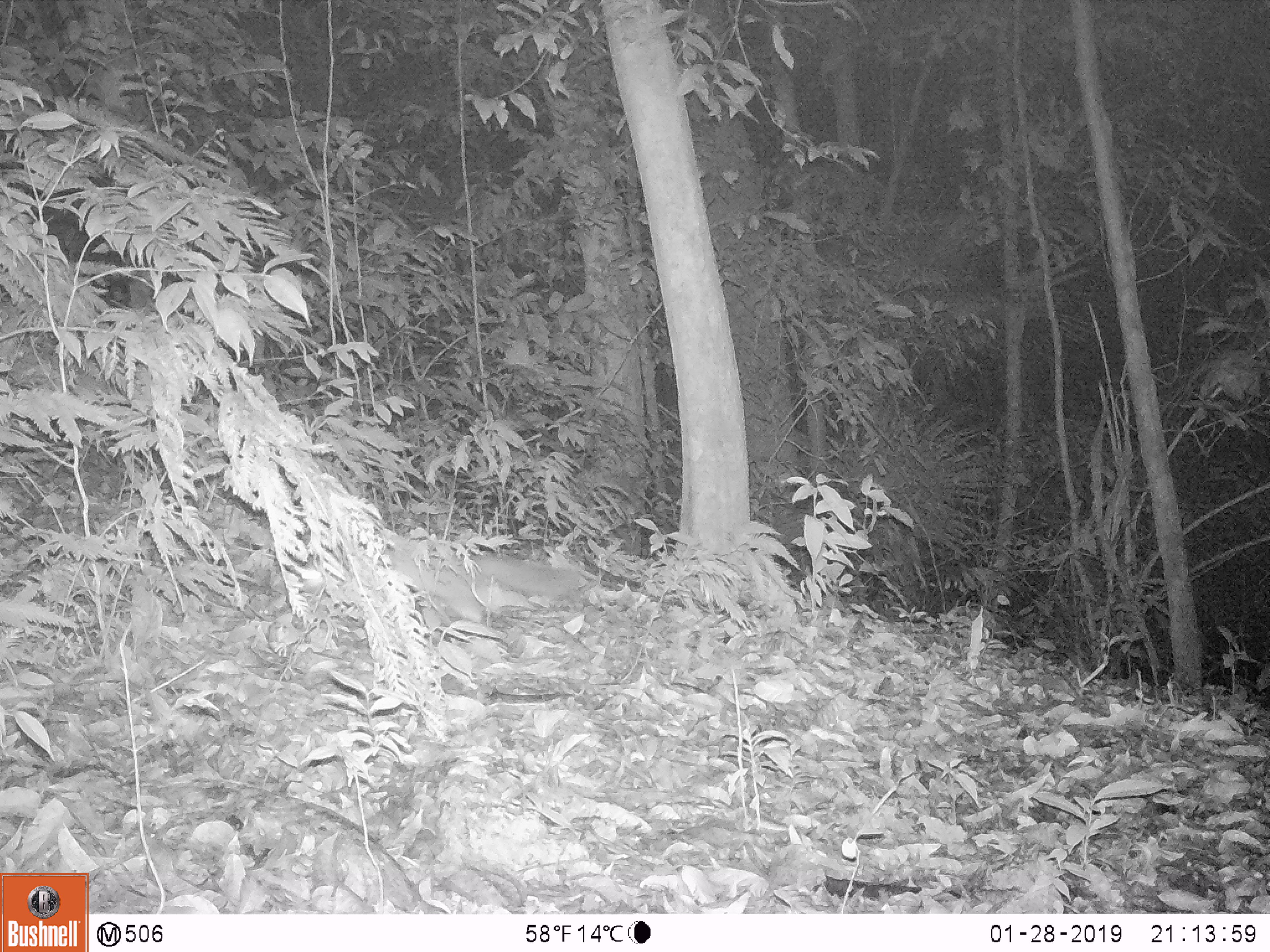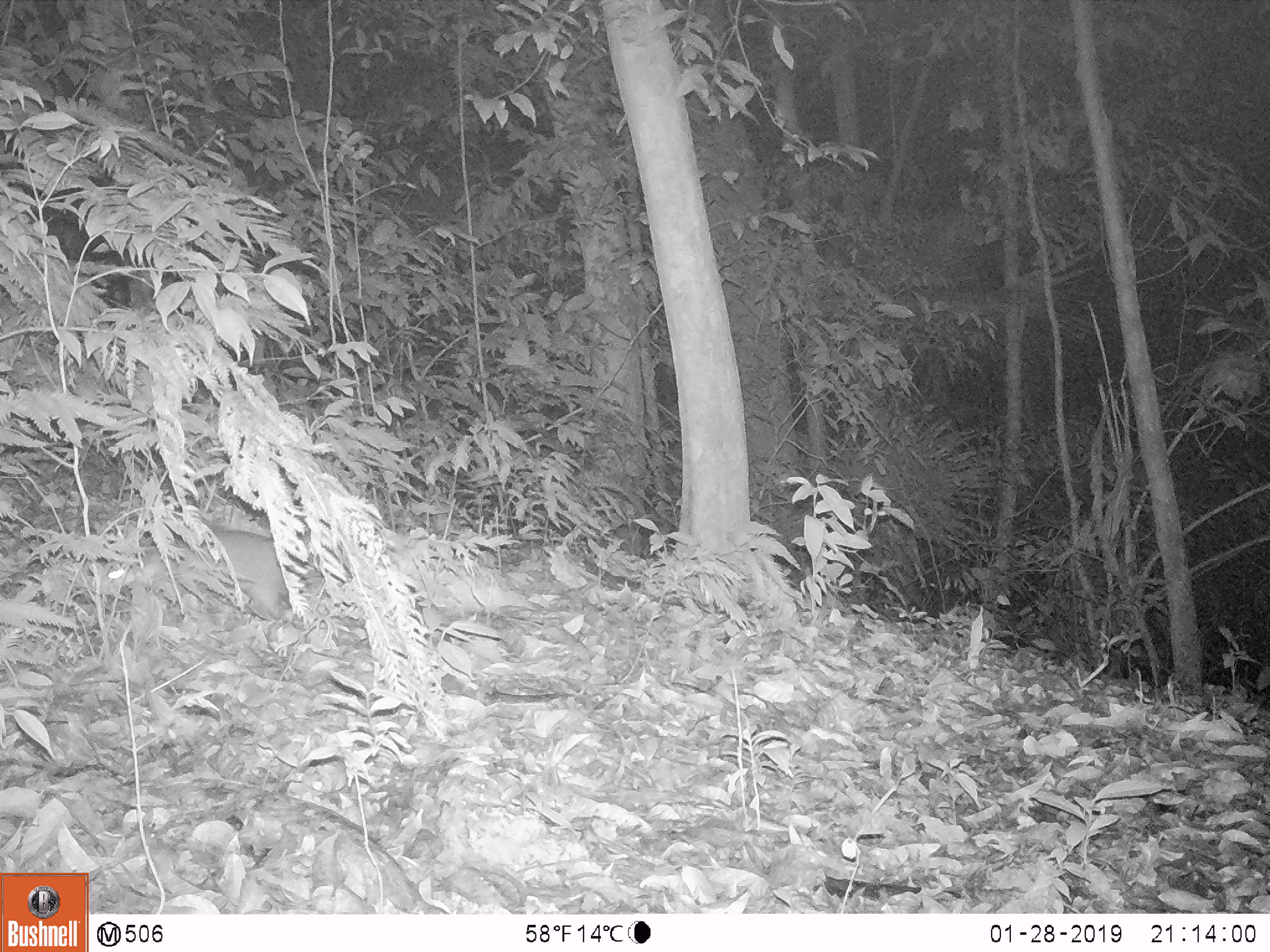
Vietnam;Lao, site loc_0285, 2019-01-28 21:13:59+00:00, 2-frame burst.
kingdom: Animalia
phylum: Chordata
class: Mammalia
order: Carnivora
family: Mustelidae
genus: Melogale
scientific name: Melogale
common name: ferret badger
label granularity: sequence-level